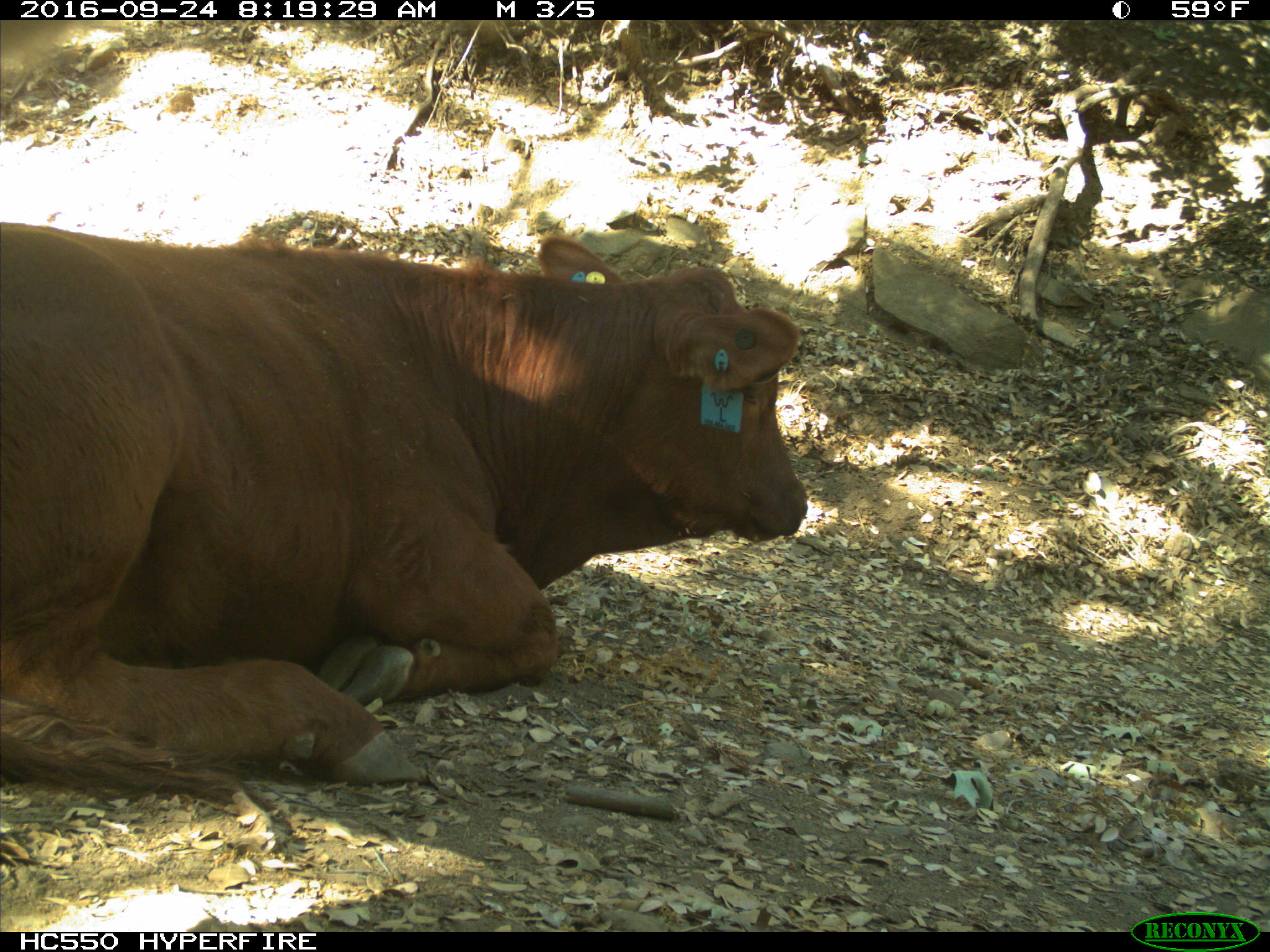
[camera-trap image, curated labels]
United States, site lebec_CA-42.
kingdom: Animalia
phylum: Chordata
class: Mammalia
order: Artiodactyla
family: Bovidae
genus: Bos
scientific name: Bos taurus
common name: domestic cow